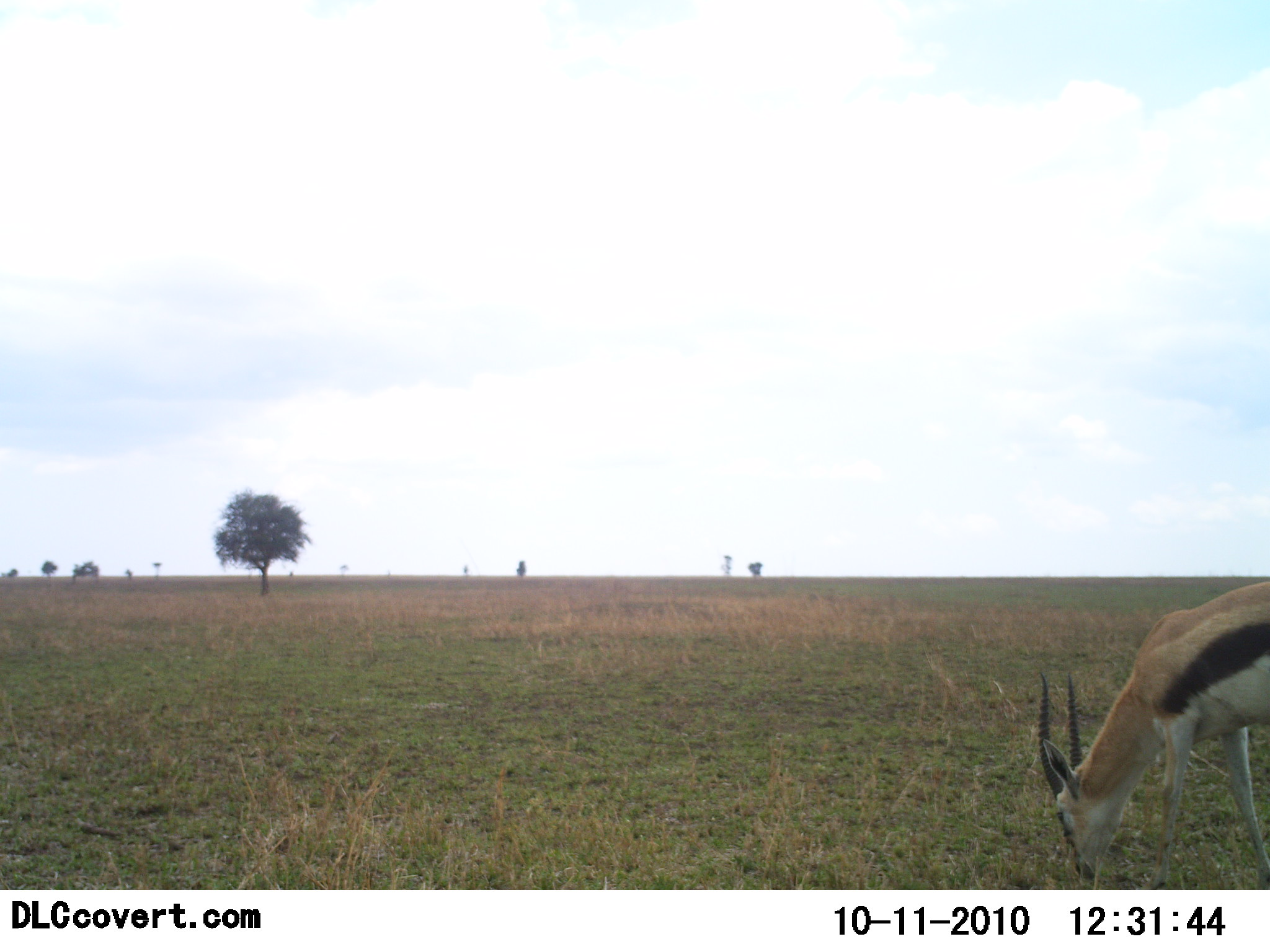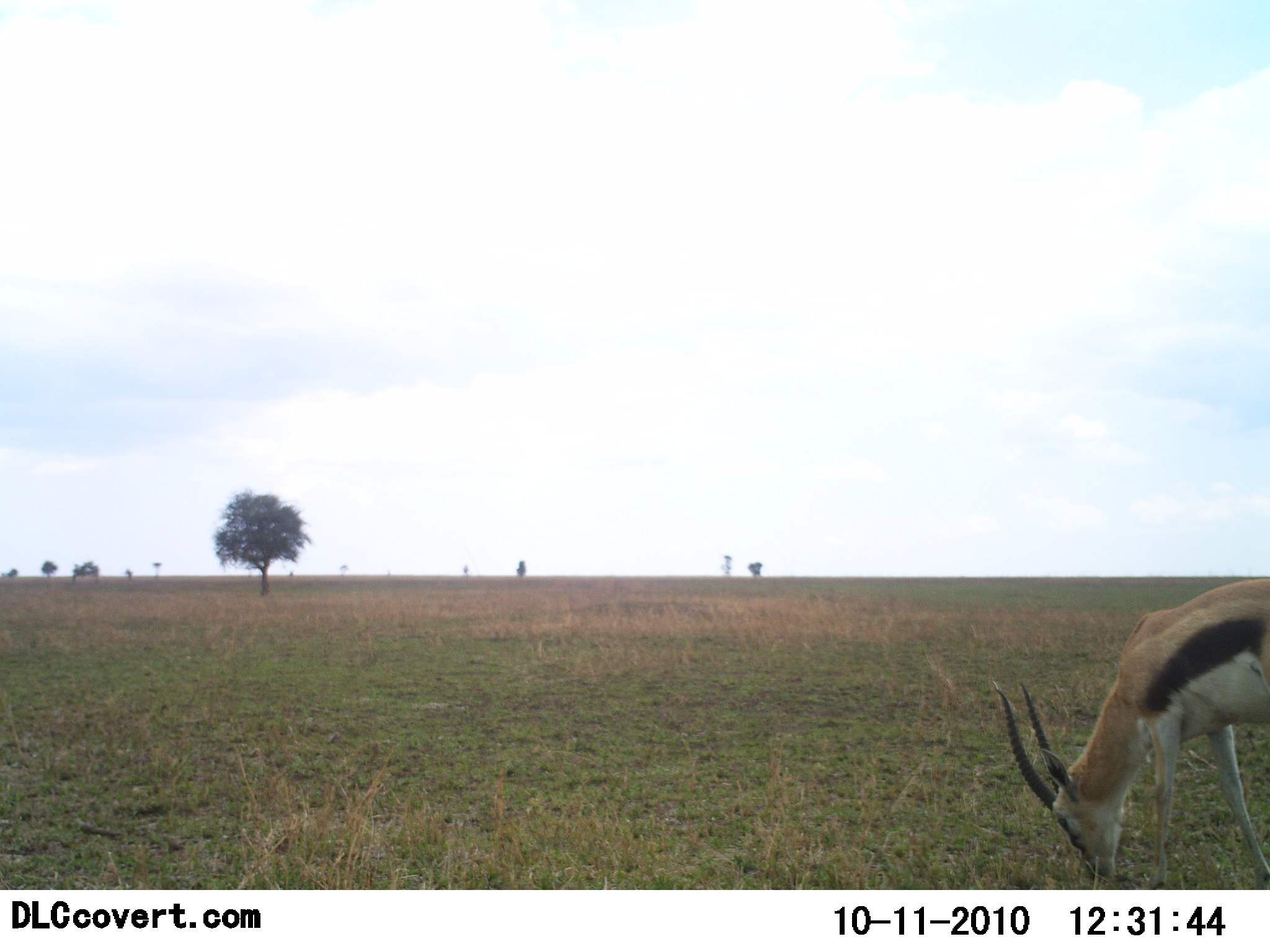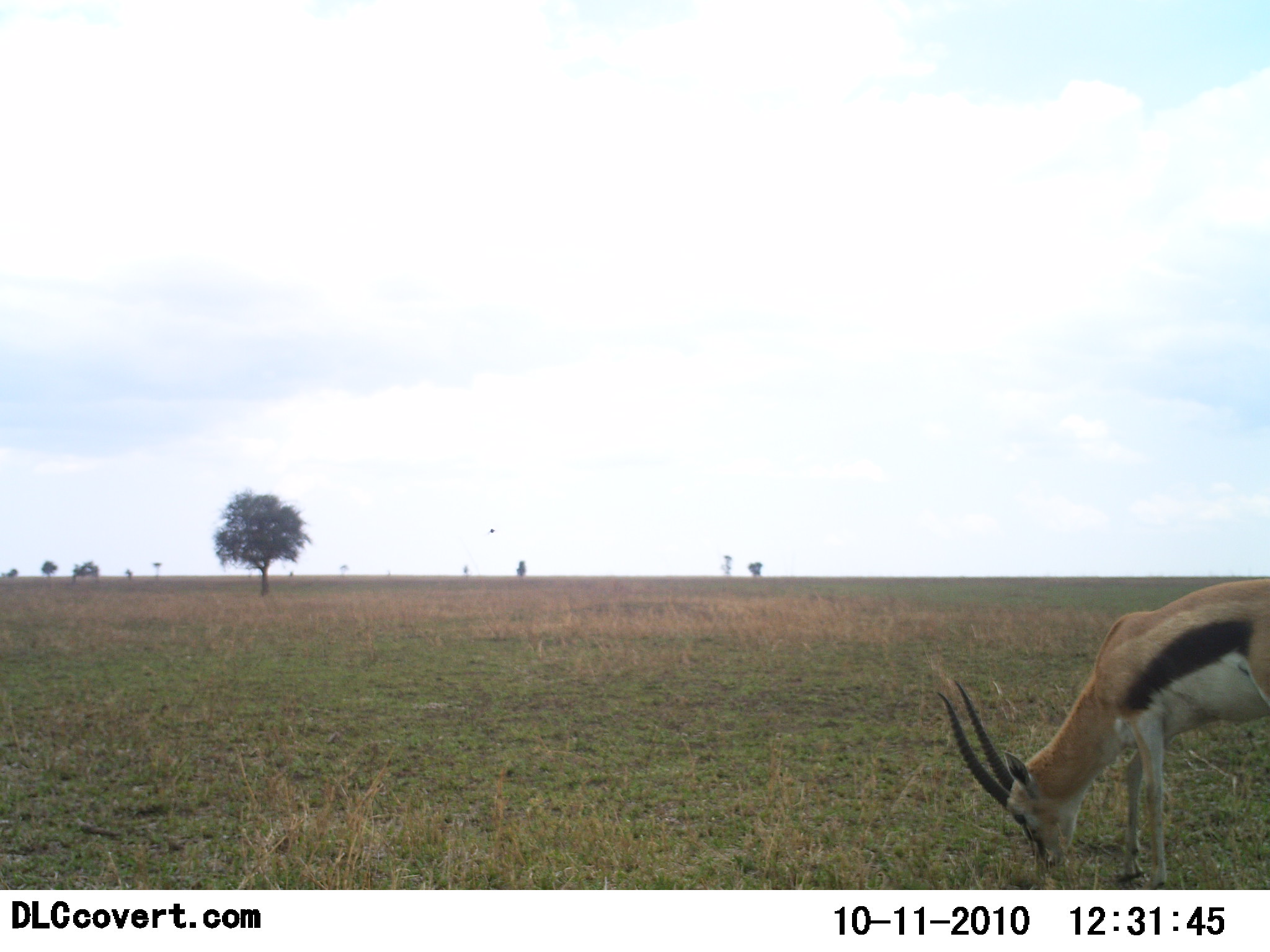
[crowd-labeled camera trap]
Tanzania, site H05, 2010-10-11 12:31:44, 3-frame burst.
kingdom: Animalia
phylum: Chordata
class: Mammalia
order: Artiodactyla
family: Bovidae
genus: Eudorcas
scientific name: Eudorcas thomsonii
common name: thomson's gazelle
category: gazellethomsons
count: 1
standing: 21%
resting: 0%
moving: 0%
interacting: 0%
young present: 0%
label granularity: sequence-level